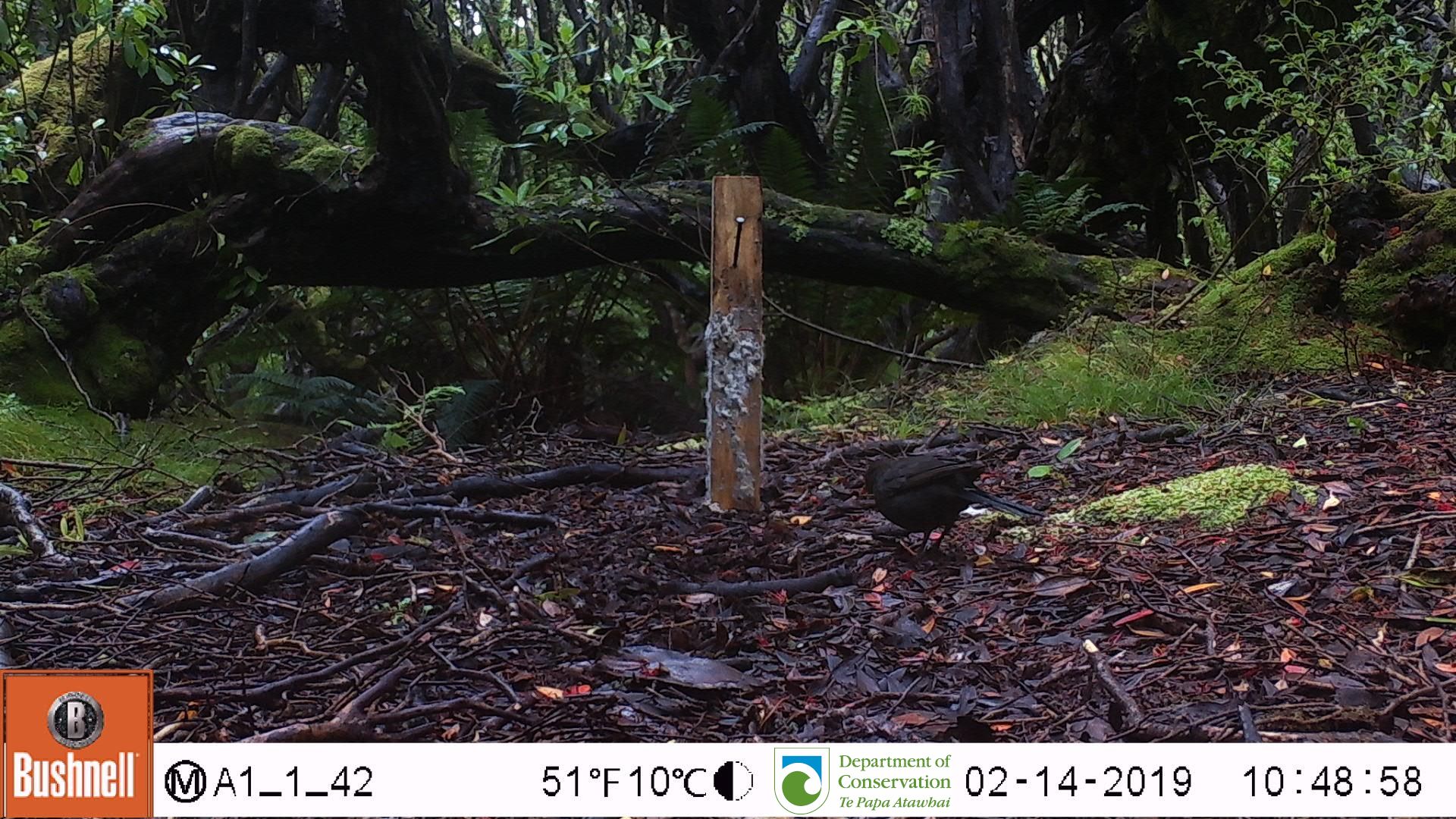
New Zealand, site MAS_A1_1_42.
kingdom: Animalia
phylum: Chordata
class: Aves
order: Passeriformes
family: Turdidae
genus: Turdus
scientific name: Turdus merula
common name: eurasian blackbird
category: blackbird